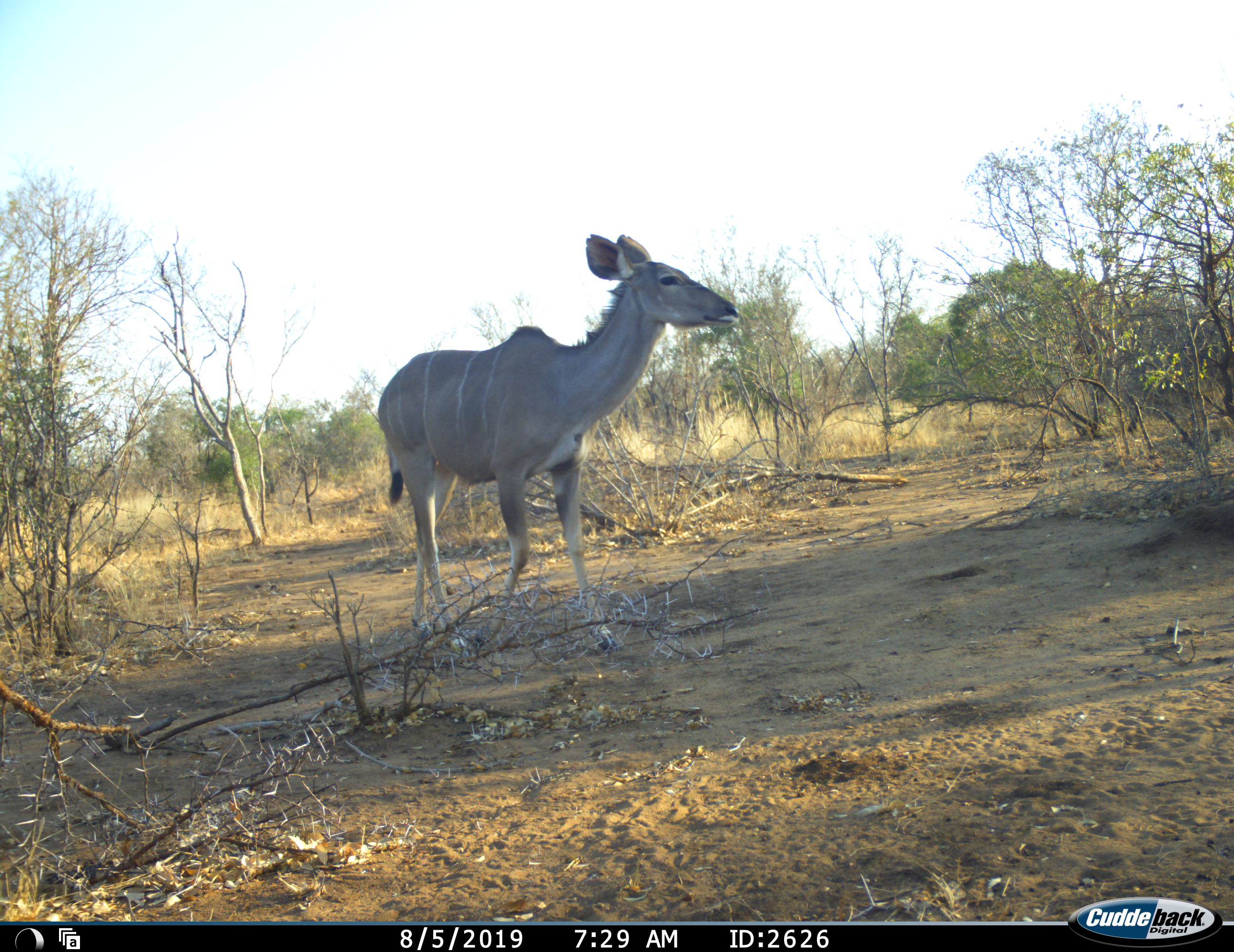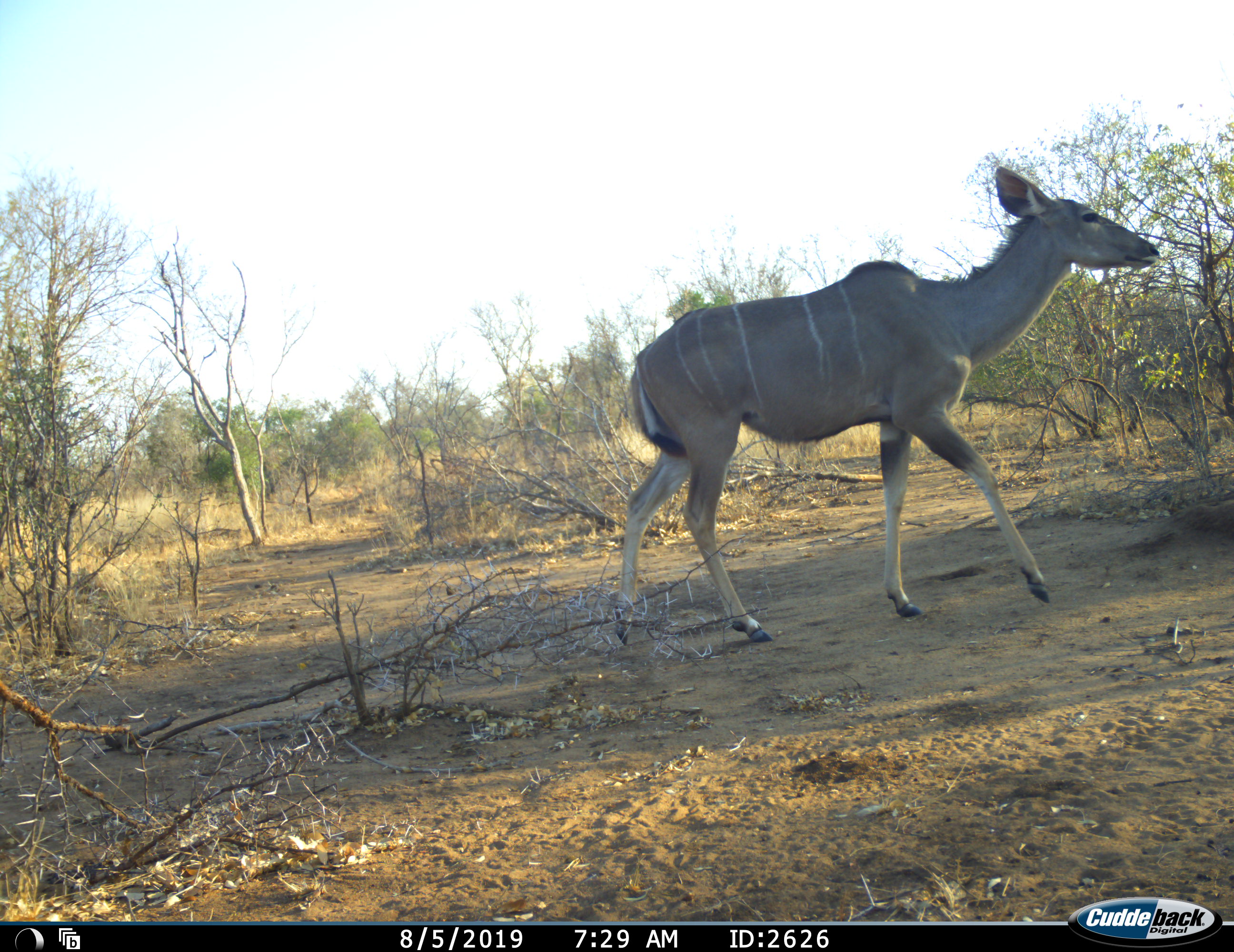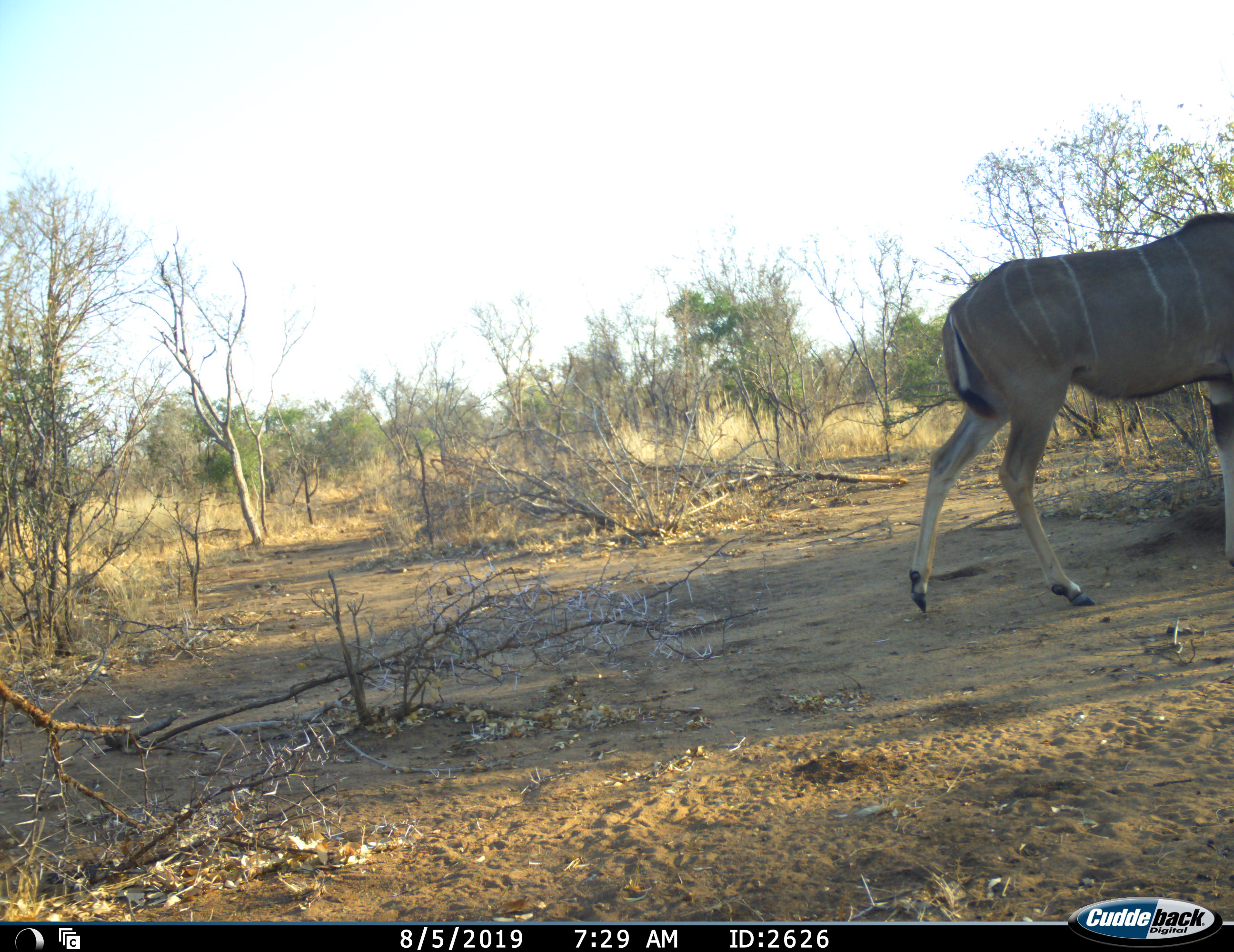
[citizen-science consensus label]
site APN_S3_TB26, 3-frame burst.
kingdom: Animalia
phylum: Chordata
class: Mammalia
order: Artiodactyla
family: Bovidae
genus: Tragelaphus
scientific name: Tragelaphus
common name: kudu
Kudu (Tragelaphus), count 1. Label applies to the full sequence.